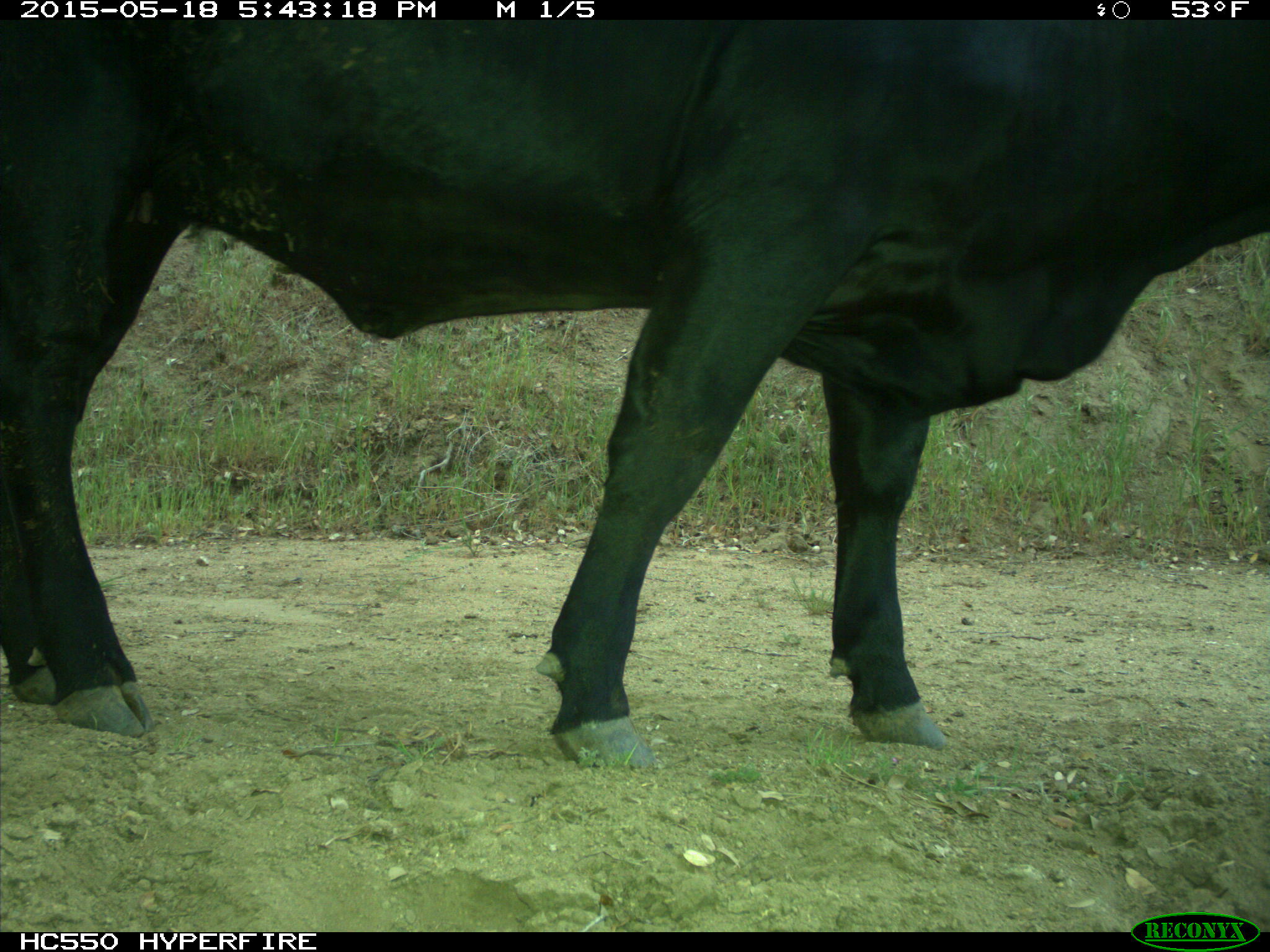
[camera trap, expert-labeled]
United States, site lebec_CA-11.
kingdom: Animalia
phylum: Chordata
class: Mammalia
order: Artiodactyla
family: Bovidae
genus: Bos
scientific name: Bos taurus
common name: domestic cow